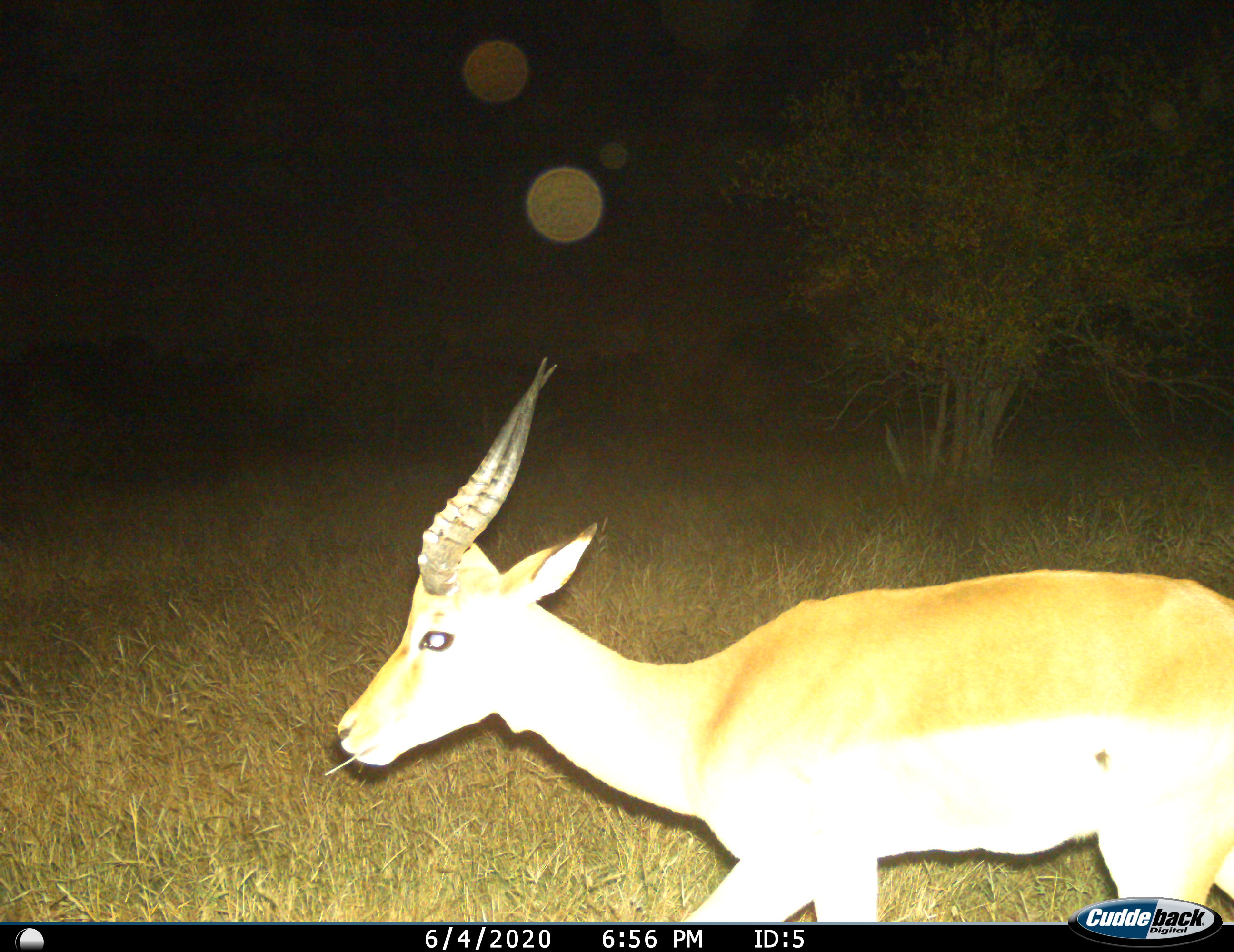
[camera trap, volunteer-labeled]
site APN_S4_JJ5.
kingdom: Animalia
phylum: Chordata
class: Mammalia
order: Artiodactyla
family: Bovidae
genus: Aepyceros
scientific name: Aepyceros melampus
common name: impala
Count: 1.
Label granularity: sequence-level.